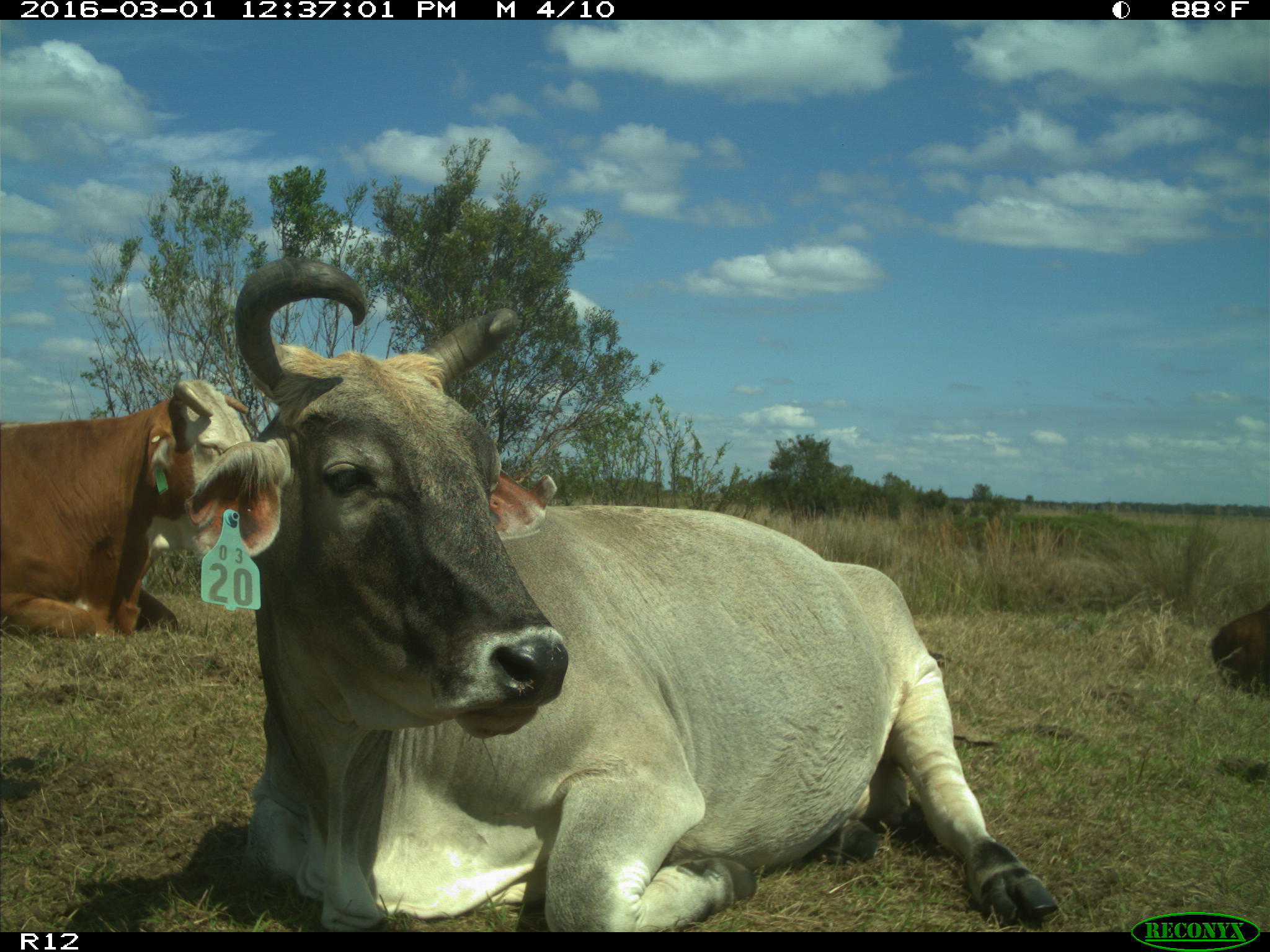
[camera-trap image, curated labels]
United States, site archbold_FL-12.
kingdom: Animalia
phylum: Chordata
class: Mammalia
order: Artiodactyla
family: Bovidae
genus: Bos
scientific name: Bos taurus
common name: domestic cow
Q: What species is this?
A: Bos taurus (domestic cow).